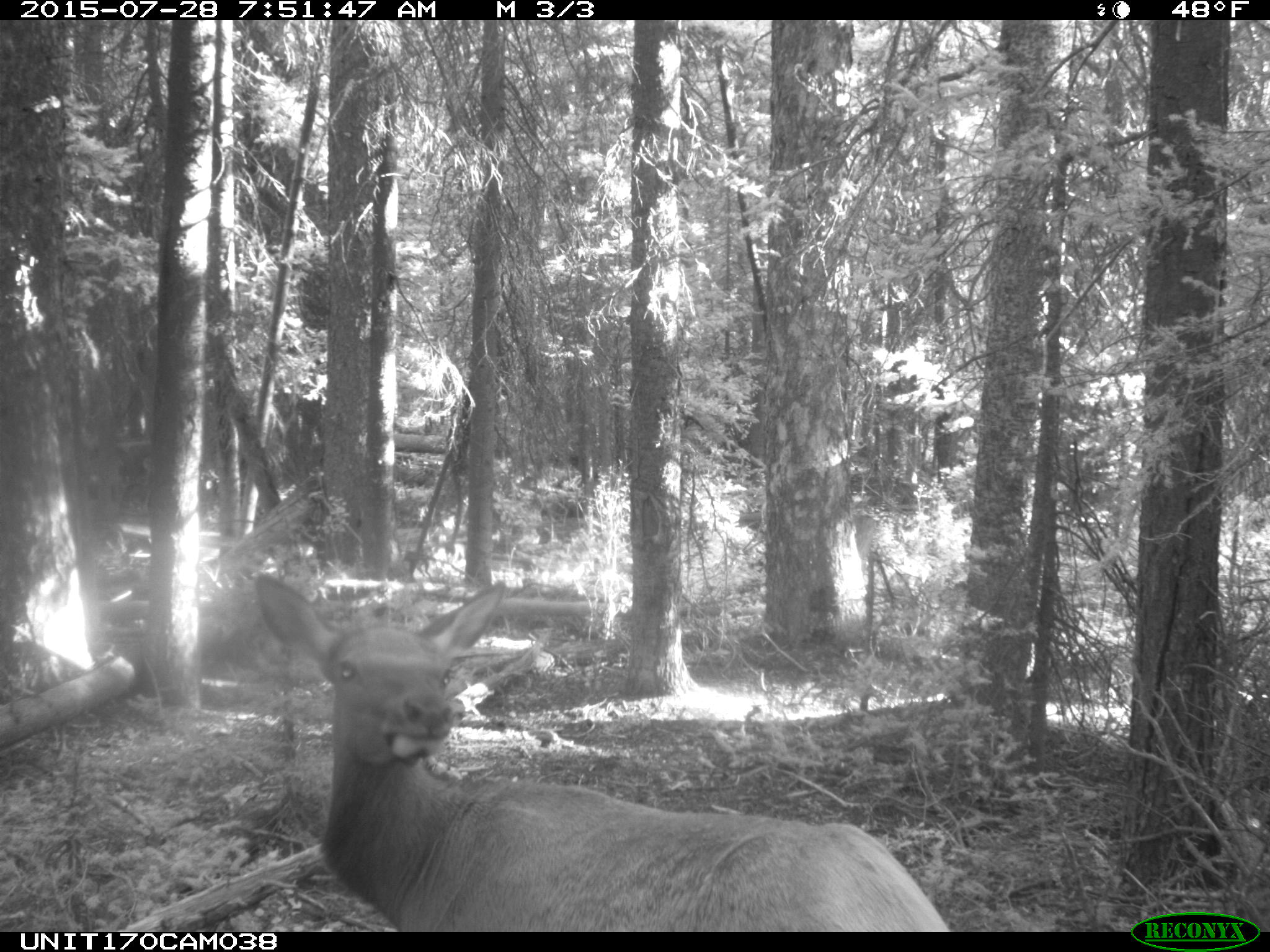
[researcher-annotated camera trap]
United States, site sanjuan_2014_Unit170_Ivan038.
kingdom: Animalia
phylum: Chordata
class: Mammalia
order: Artiodactyla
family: Cervidae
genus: Cervus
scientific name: Cervus elaphus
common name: red deer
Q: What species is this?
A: Cervus elaphus (red deer).